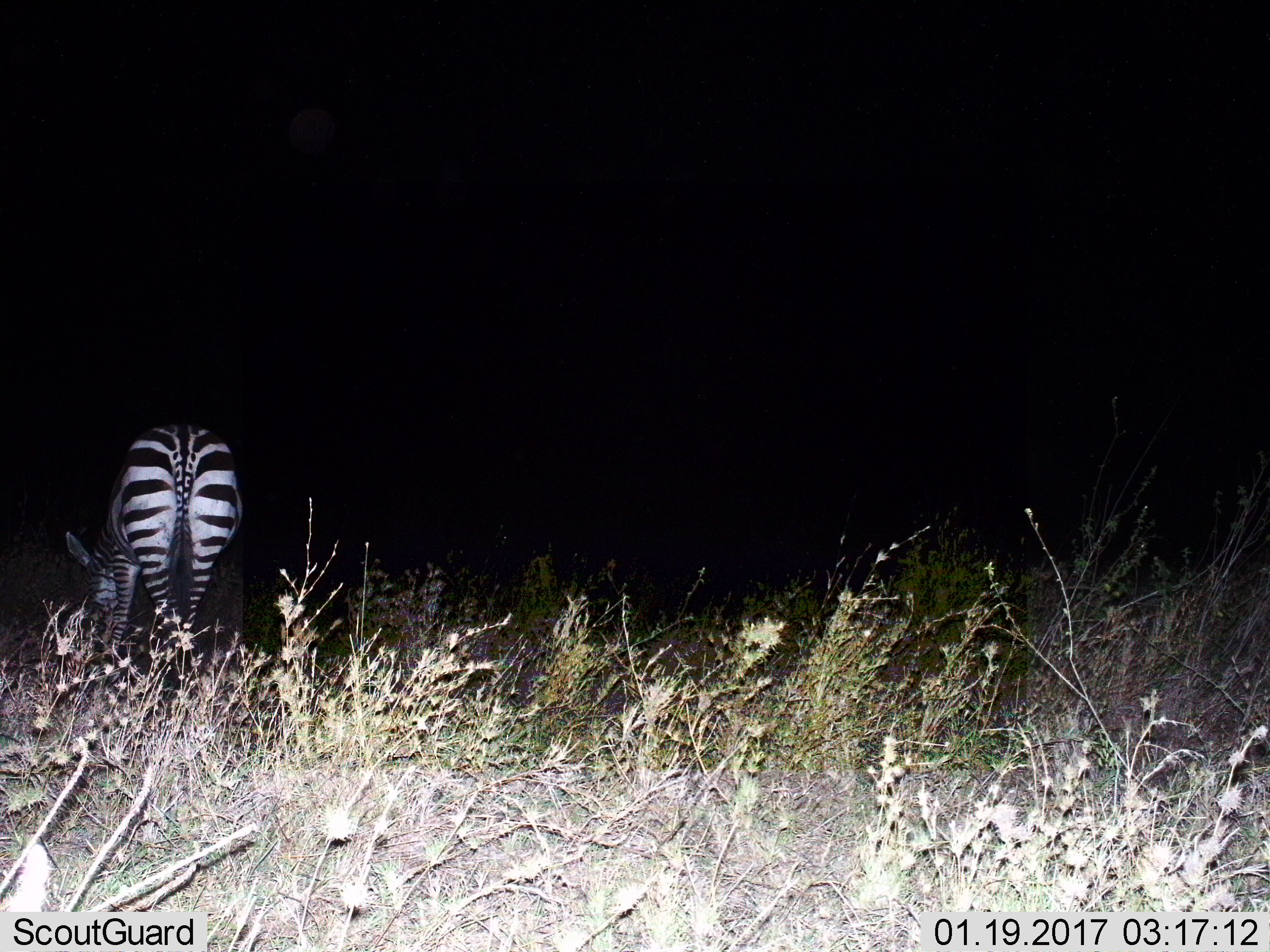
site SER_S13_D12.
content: unidentified animal